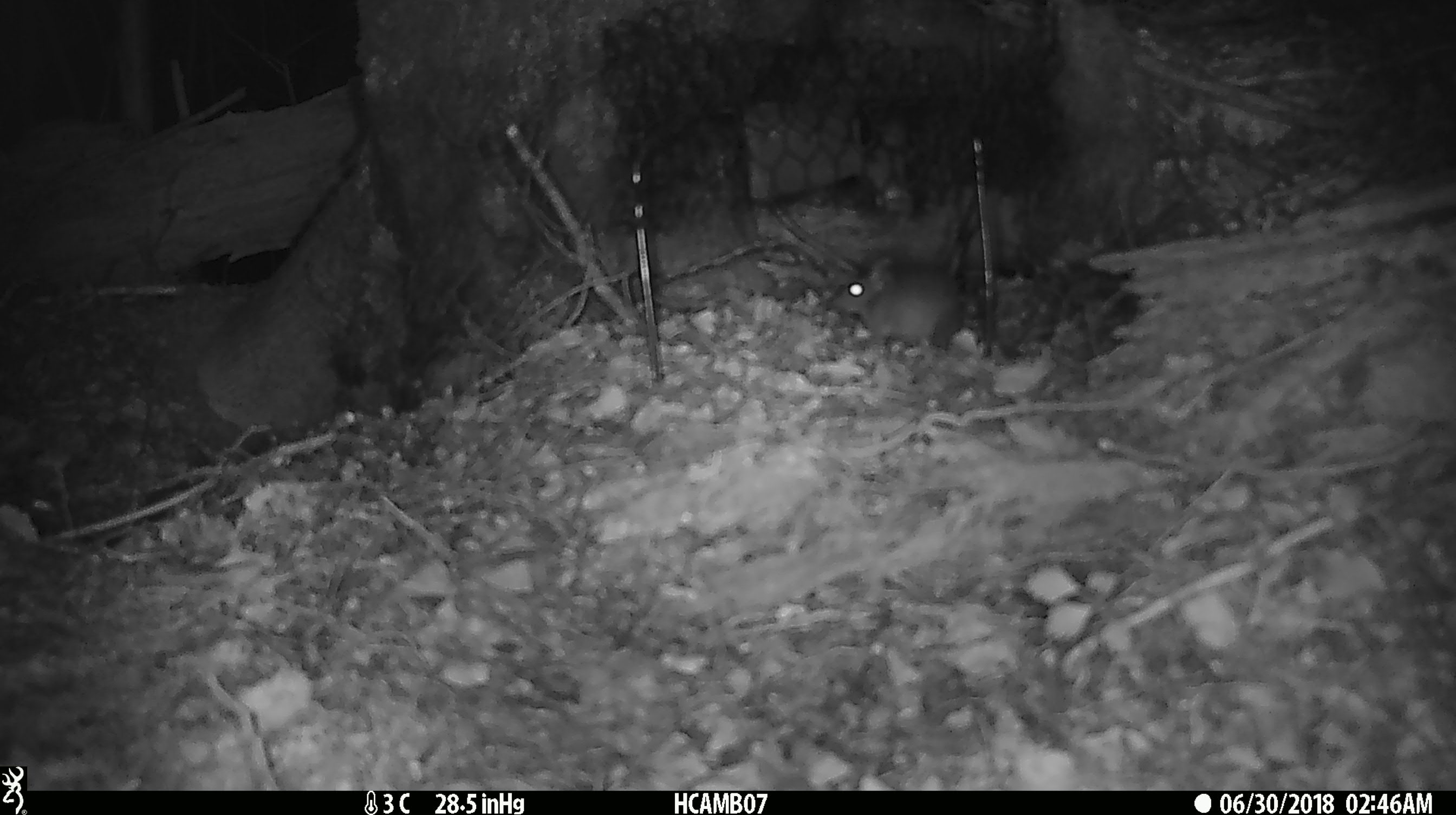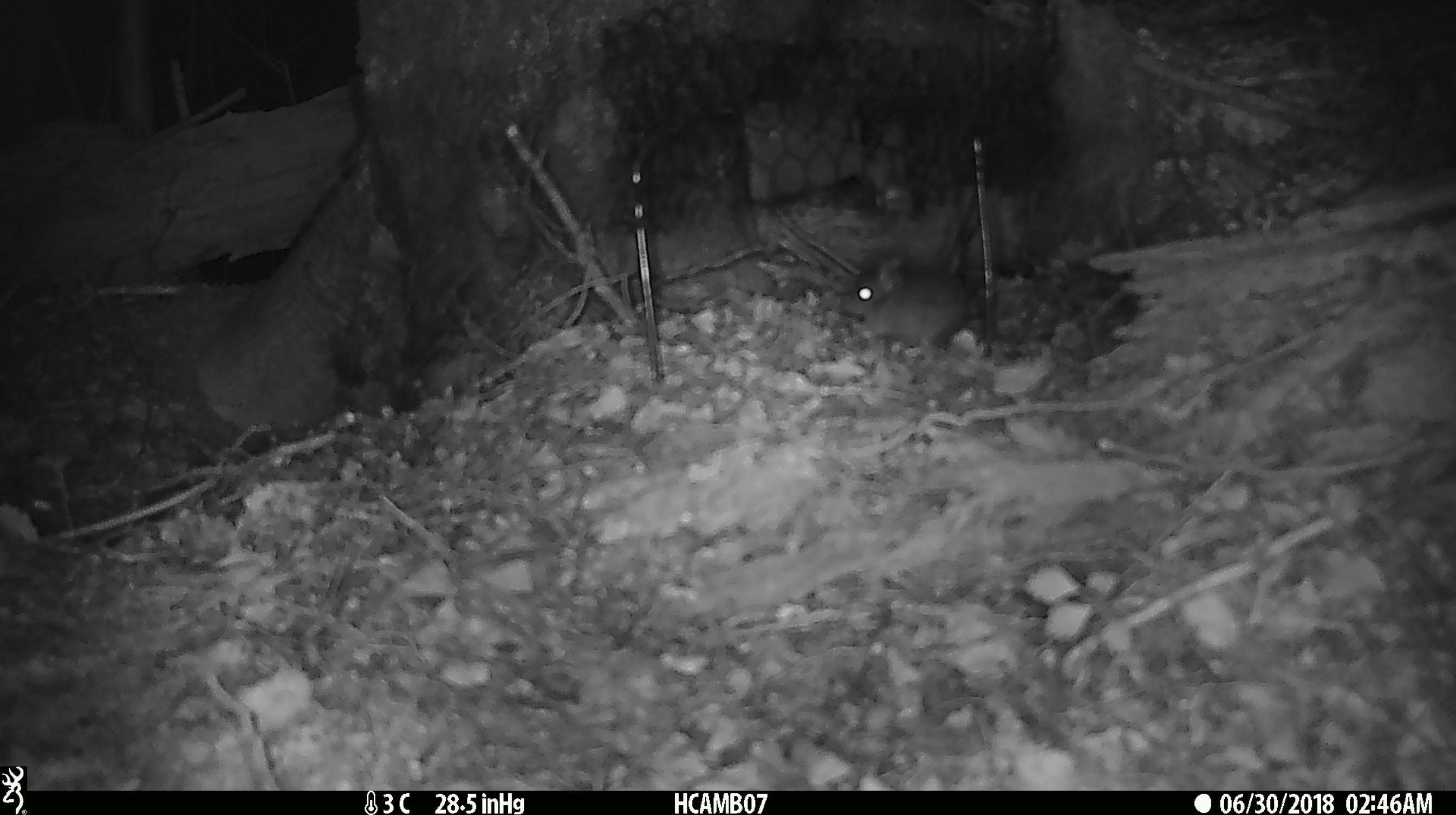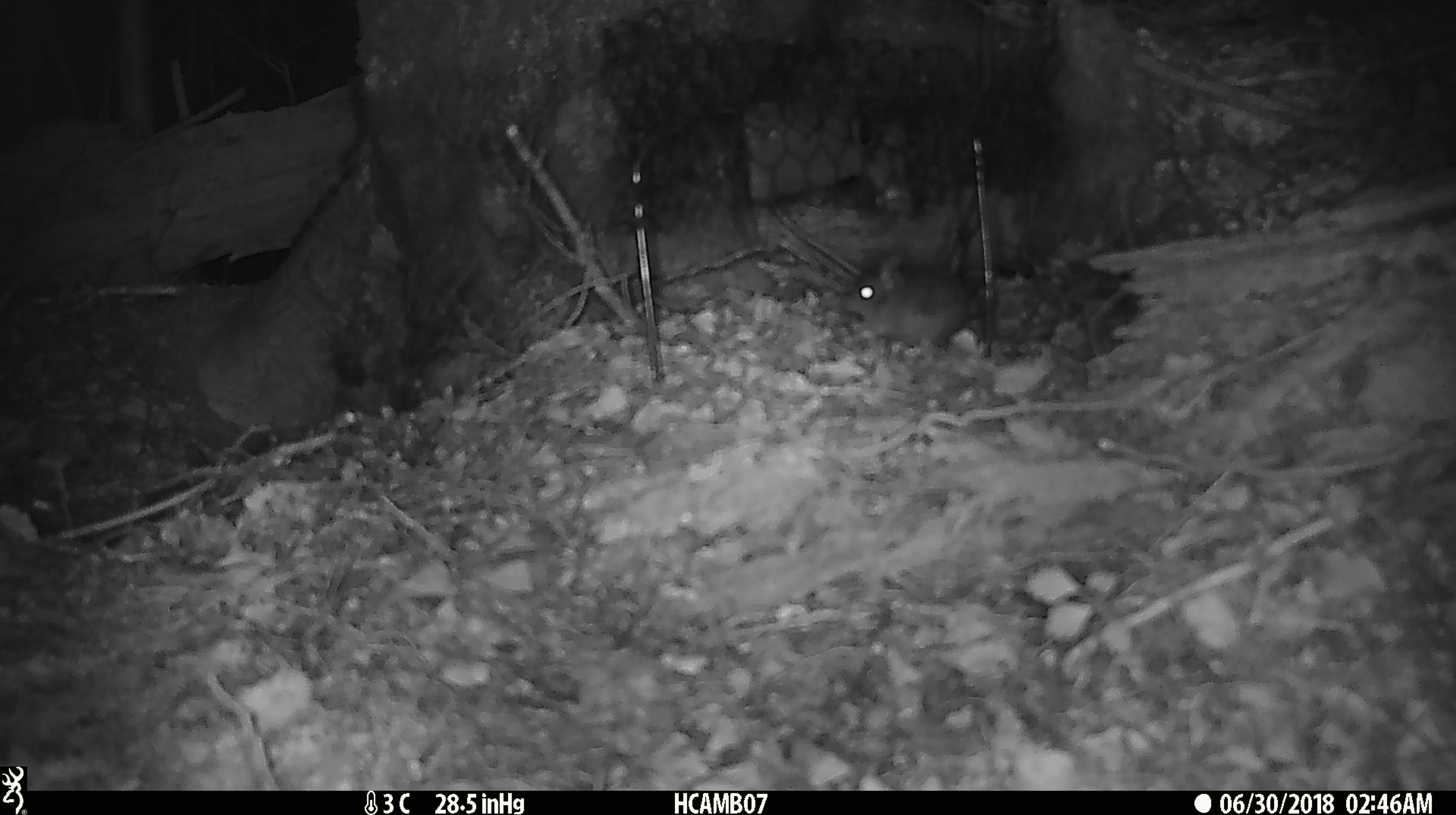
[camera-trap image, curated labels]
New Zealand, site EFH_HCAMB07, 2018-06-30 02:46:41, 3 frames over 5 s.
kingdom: Animalia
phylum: Chordata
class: Mammalia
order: Rodentia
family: Muridae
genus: Mus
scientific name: Mus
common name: mouse